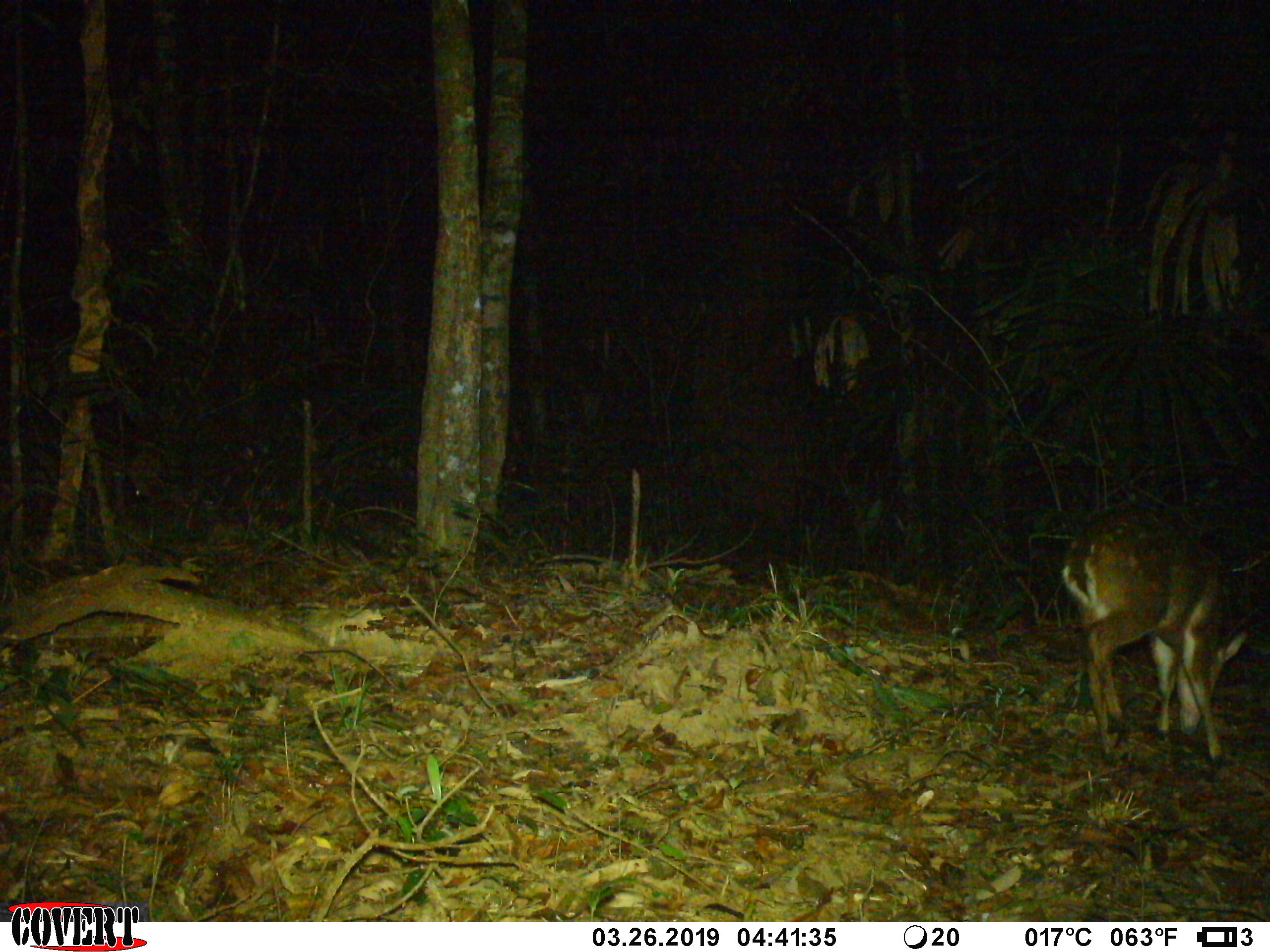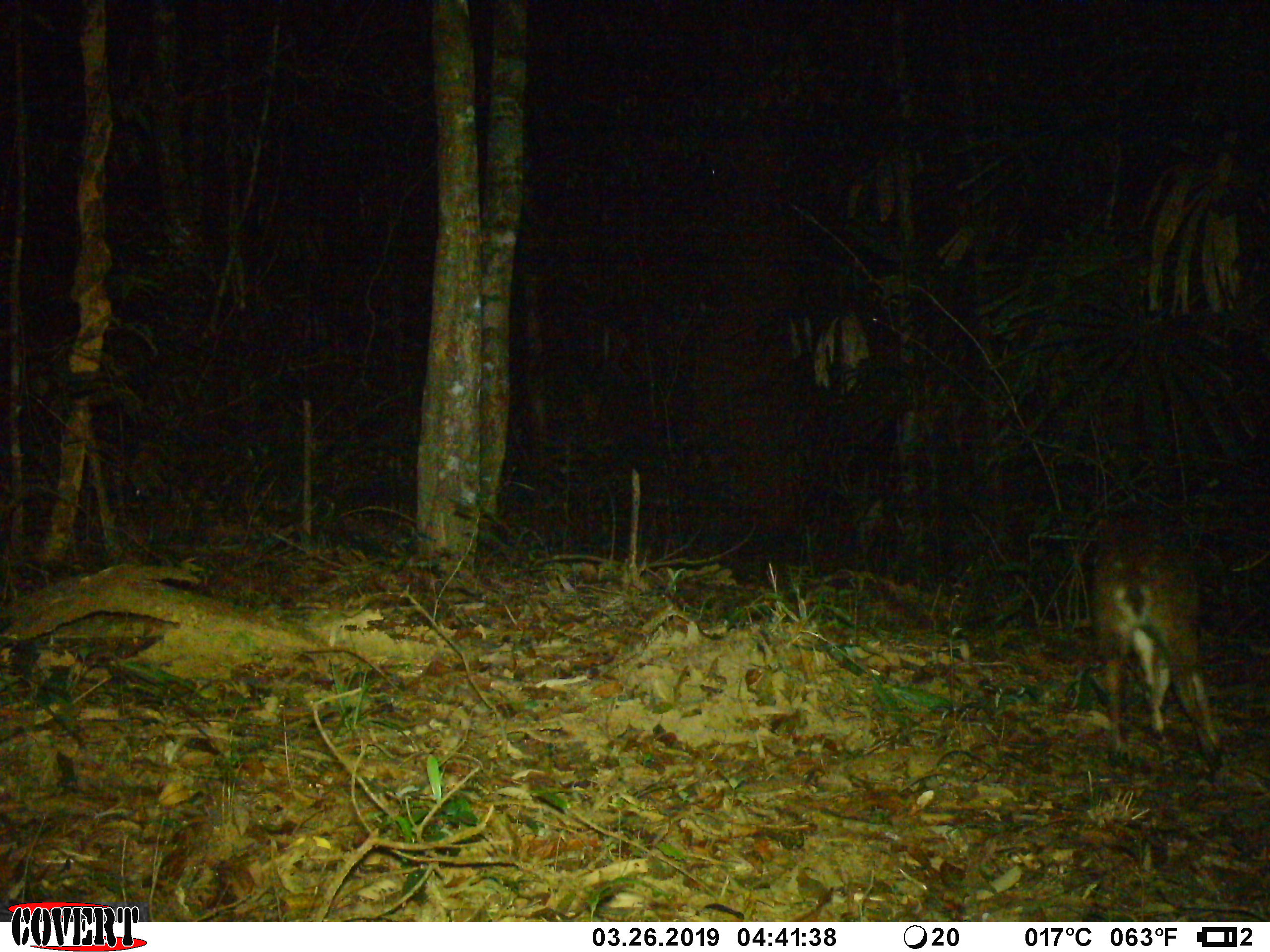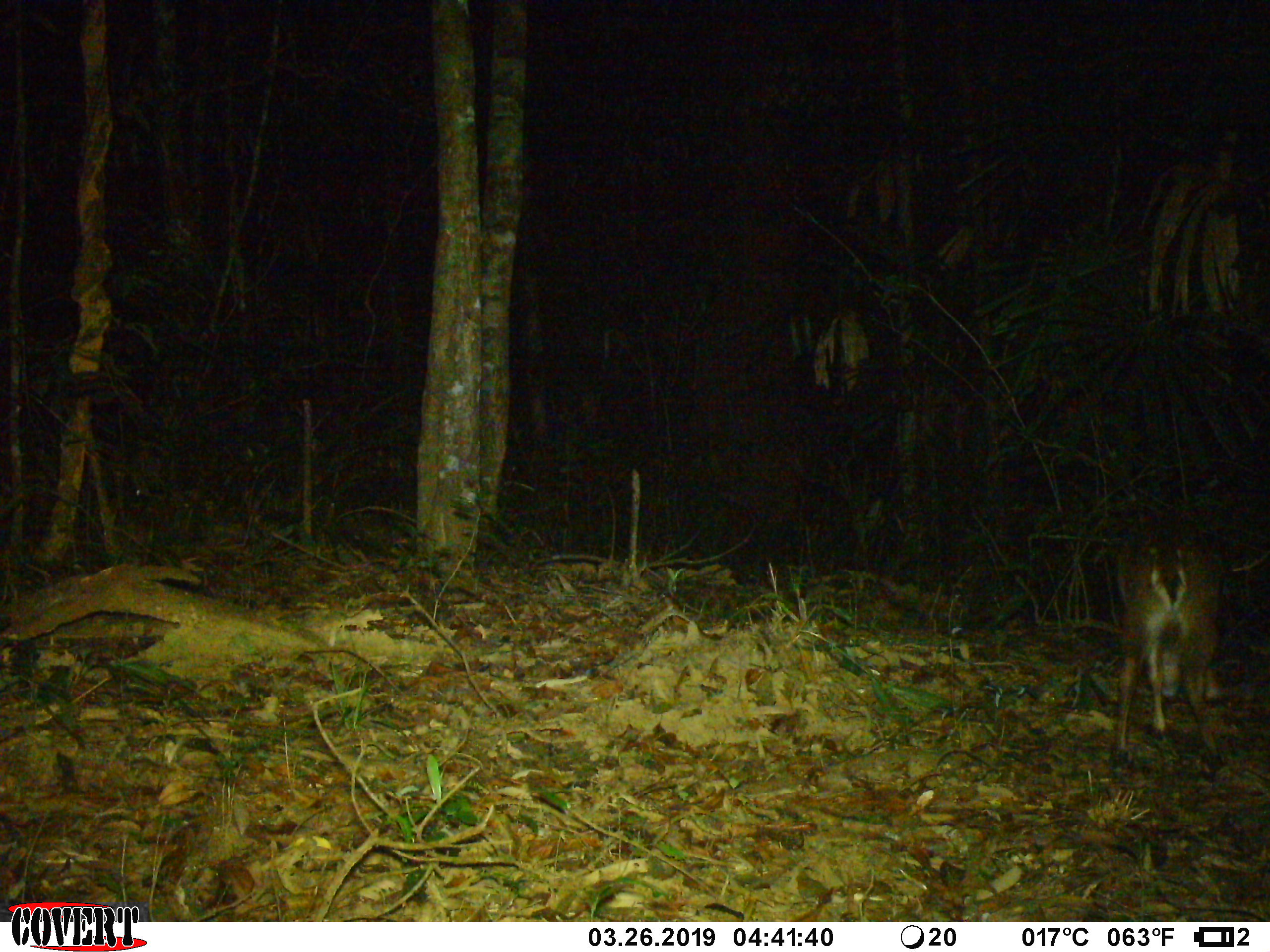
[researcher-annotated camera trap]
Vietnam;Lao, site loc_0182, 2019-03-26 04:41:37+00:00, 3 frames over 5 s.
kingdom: Animalia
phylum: Chordata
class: Mammalia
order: Artiodactyla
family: Cervidae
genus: Muntiacus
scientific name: Muntiacus vuquangensis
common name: large-antlered muntjac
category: large antlered muntjac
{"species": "large antlered muntjac (large-antlered muntjac) (Muntiacus vuquangensis)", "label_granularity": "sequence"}